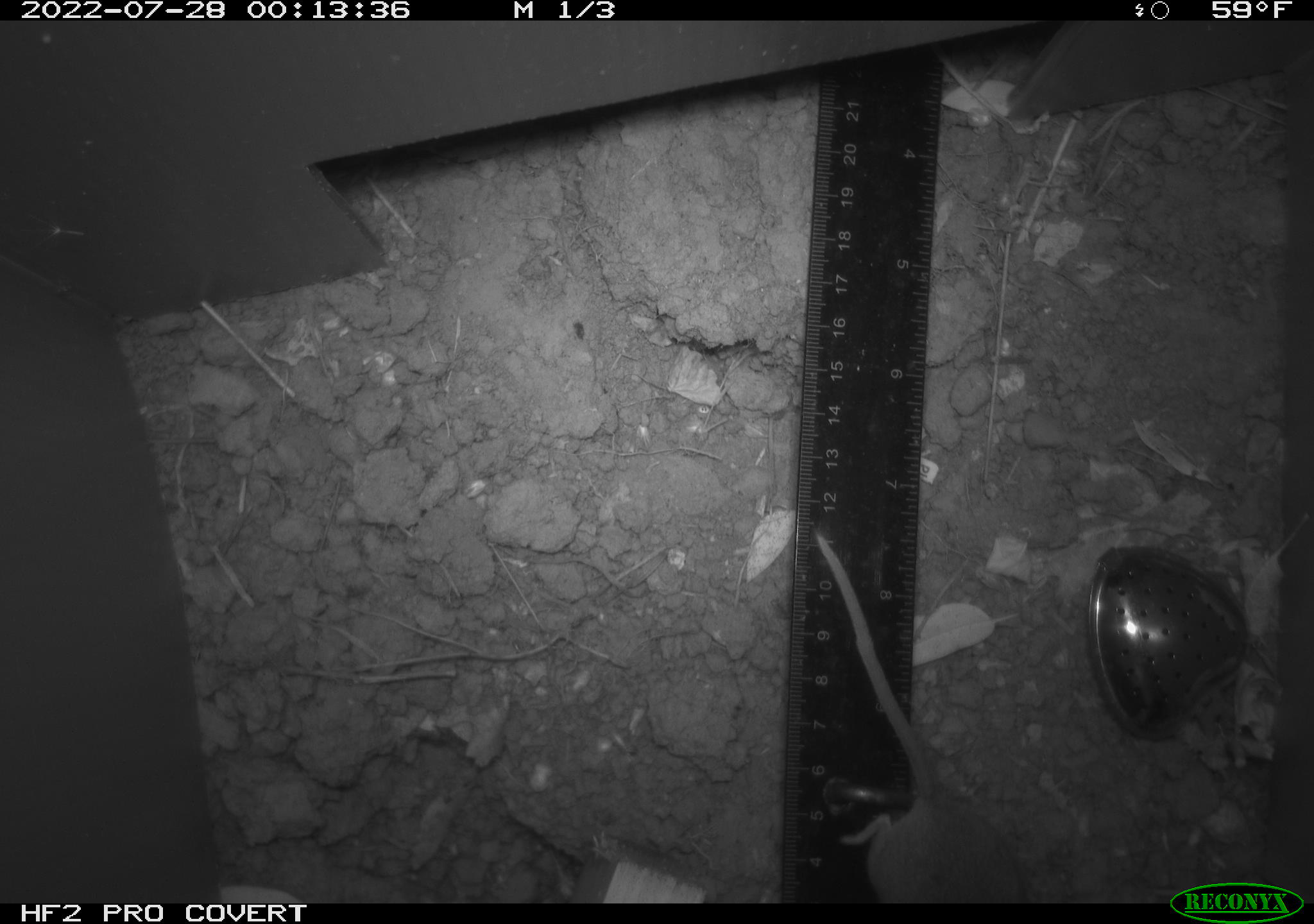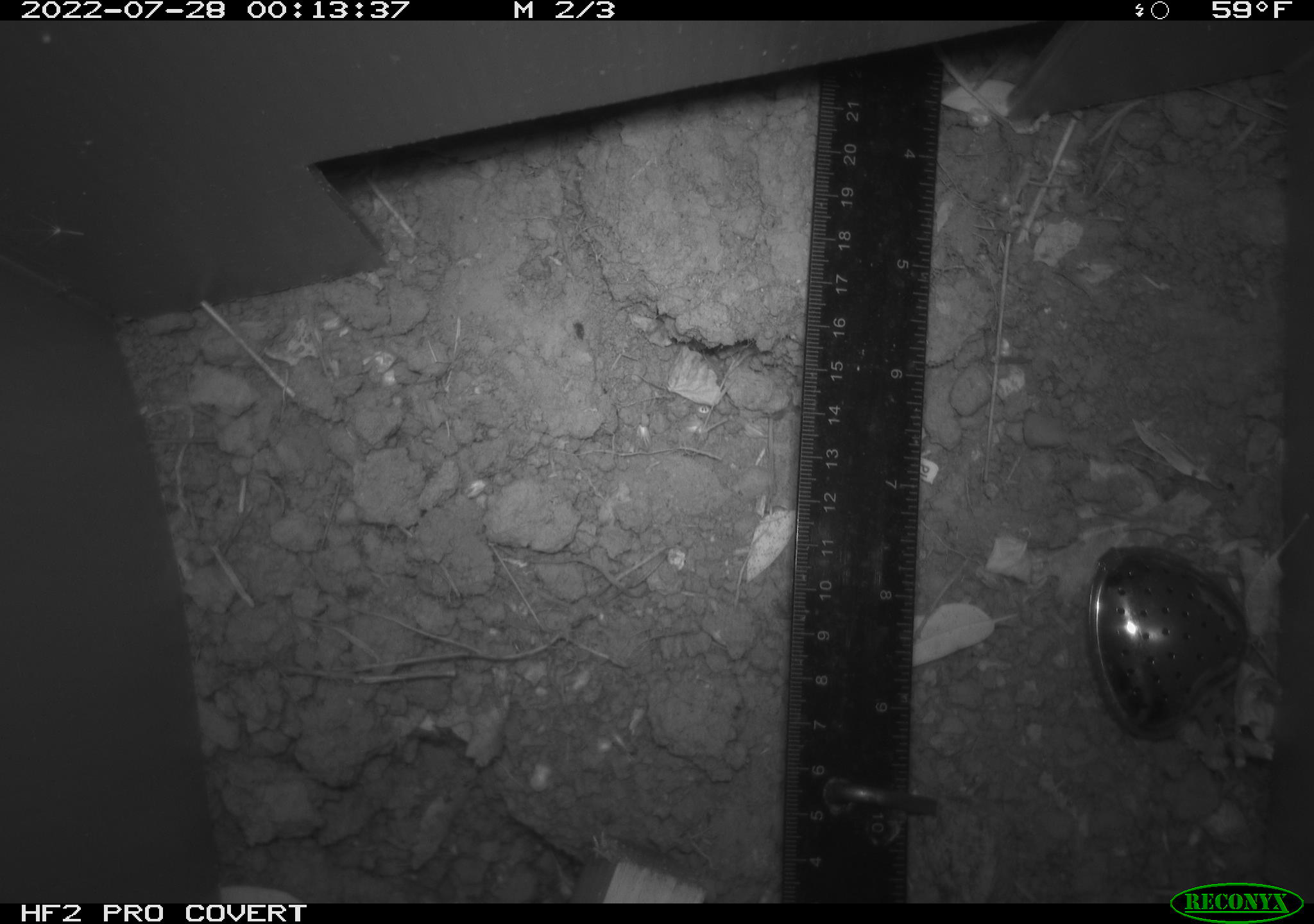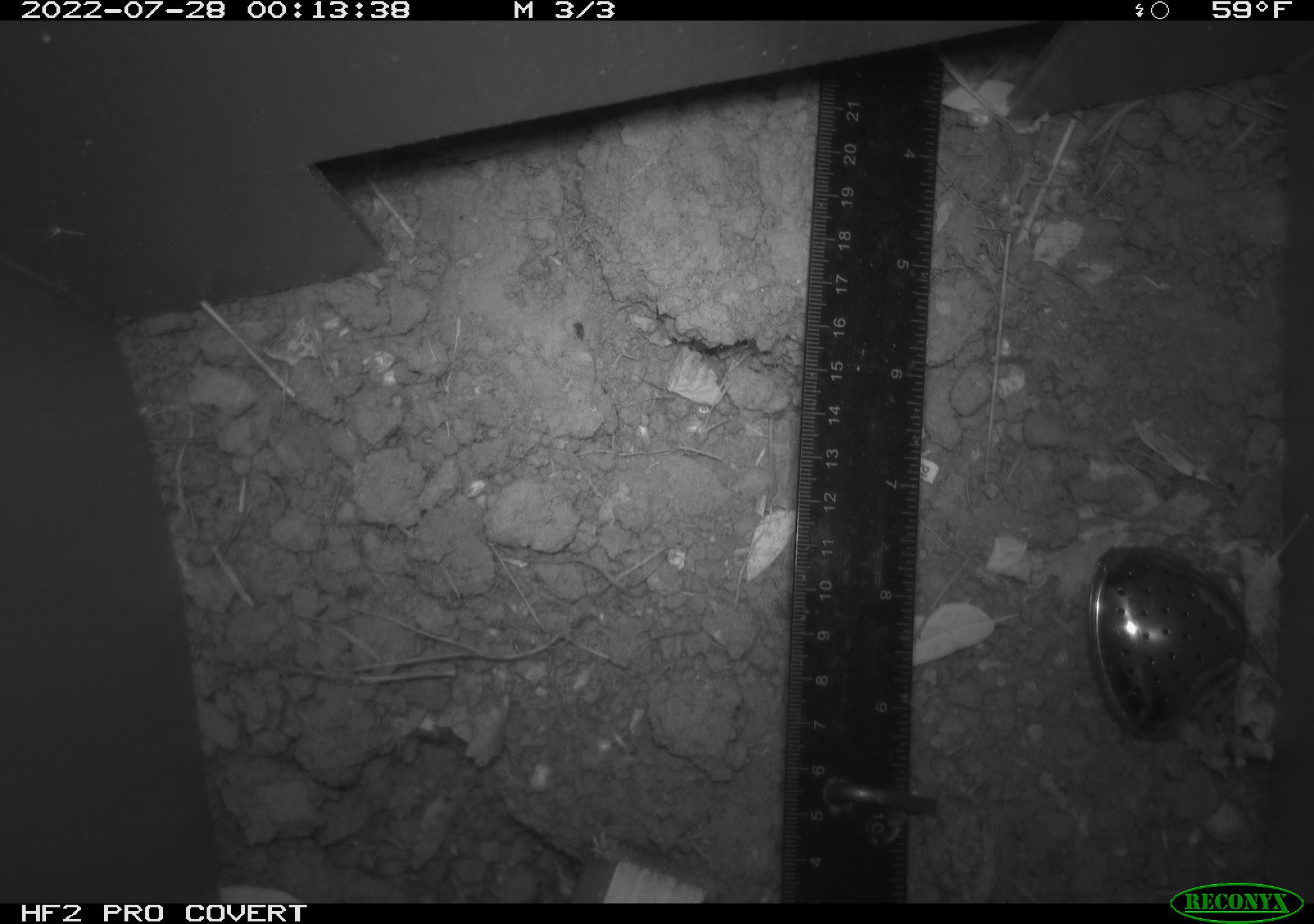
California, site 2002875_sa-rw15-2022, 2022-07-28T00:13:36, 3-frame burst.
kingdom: Animalia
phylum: Chordata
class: Mammalia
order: Rodentia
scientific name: Rodentia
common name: rodent